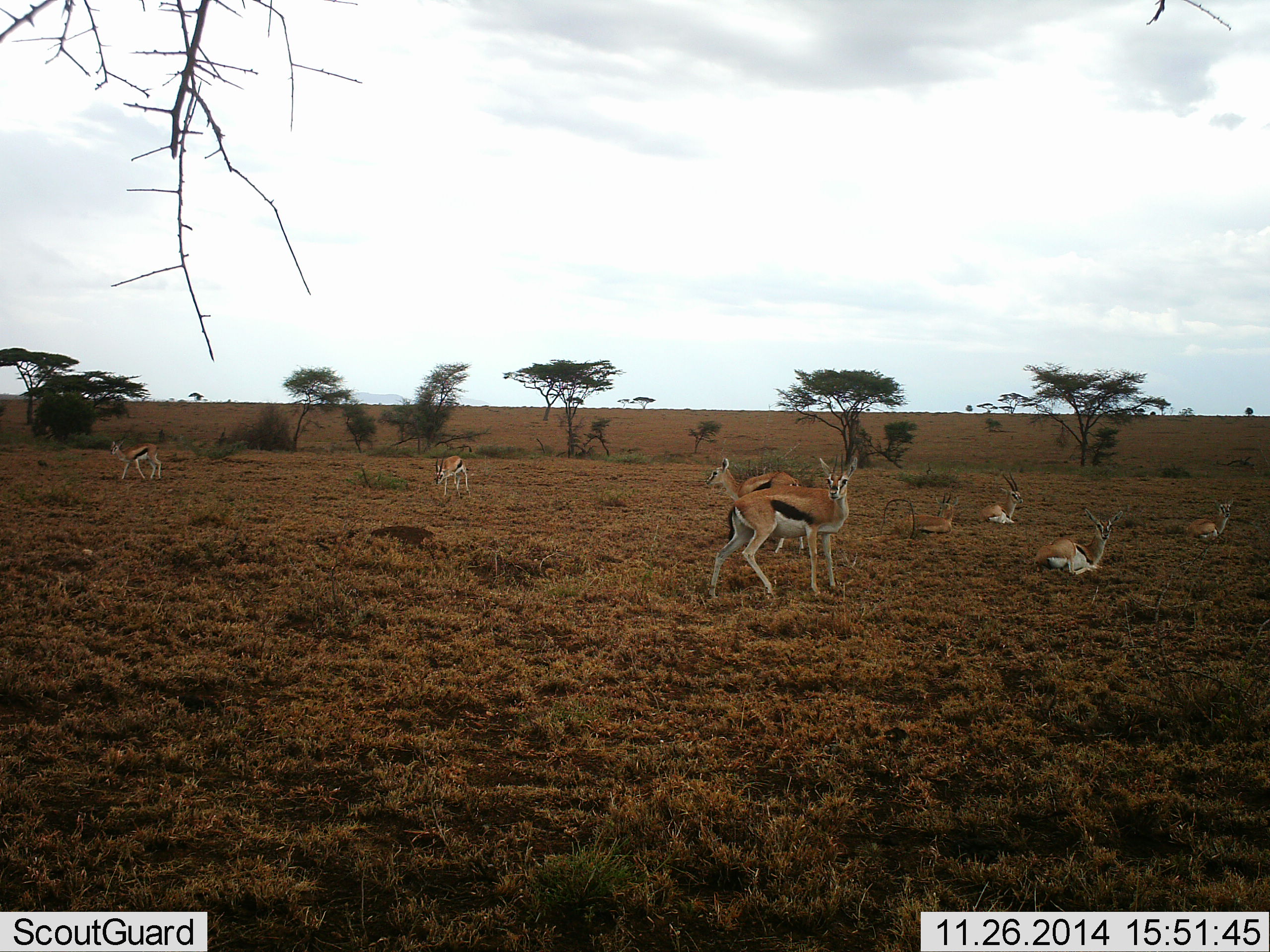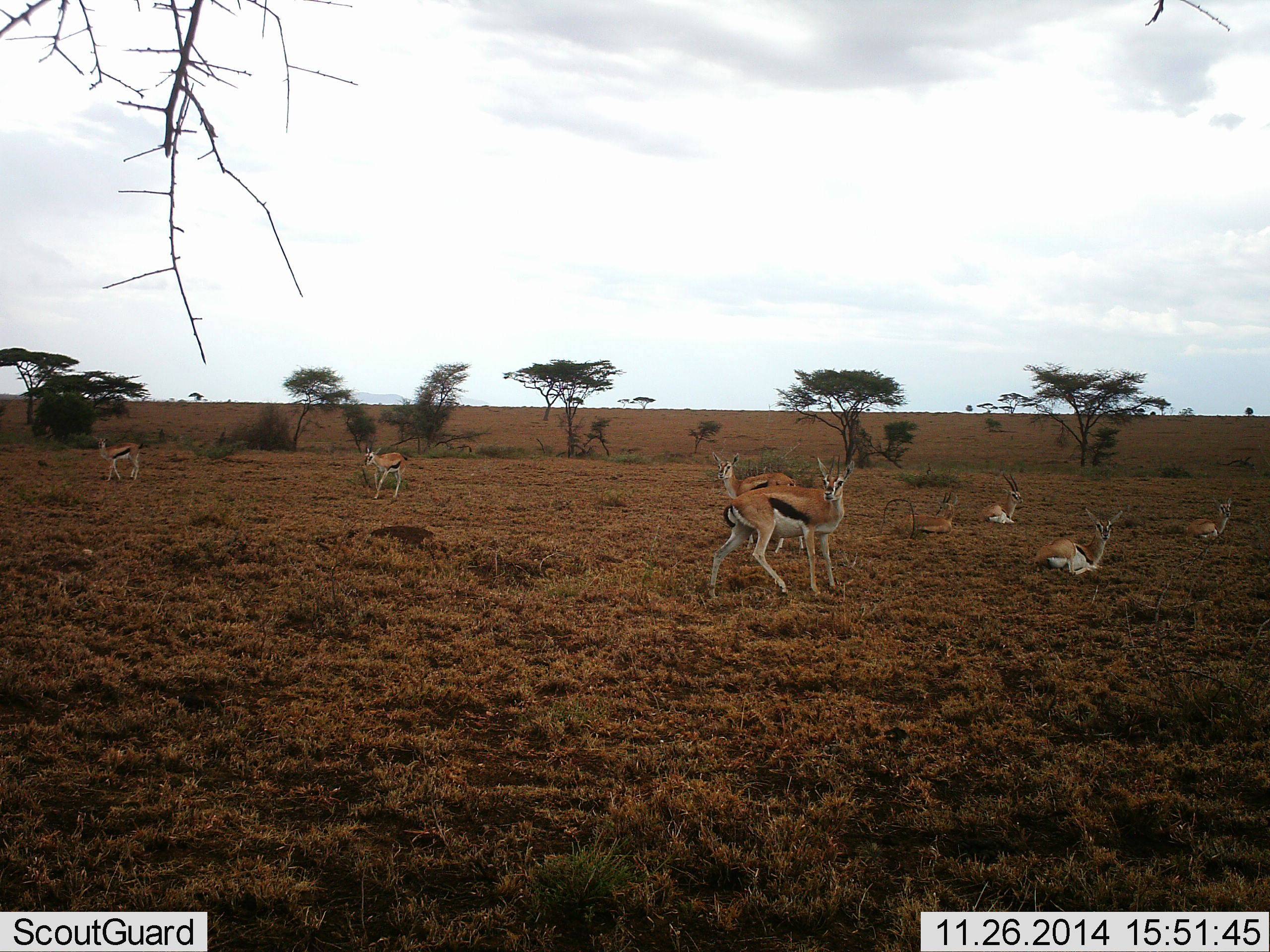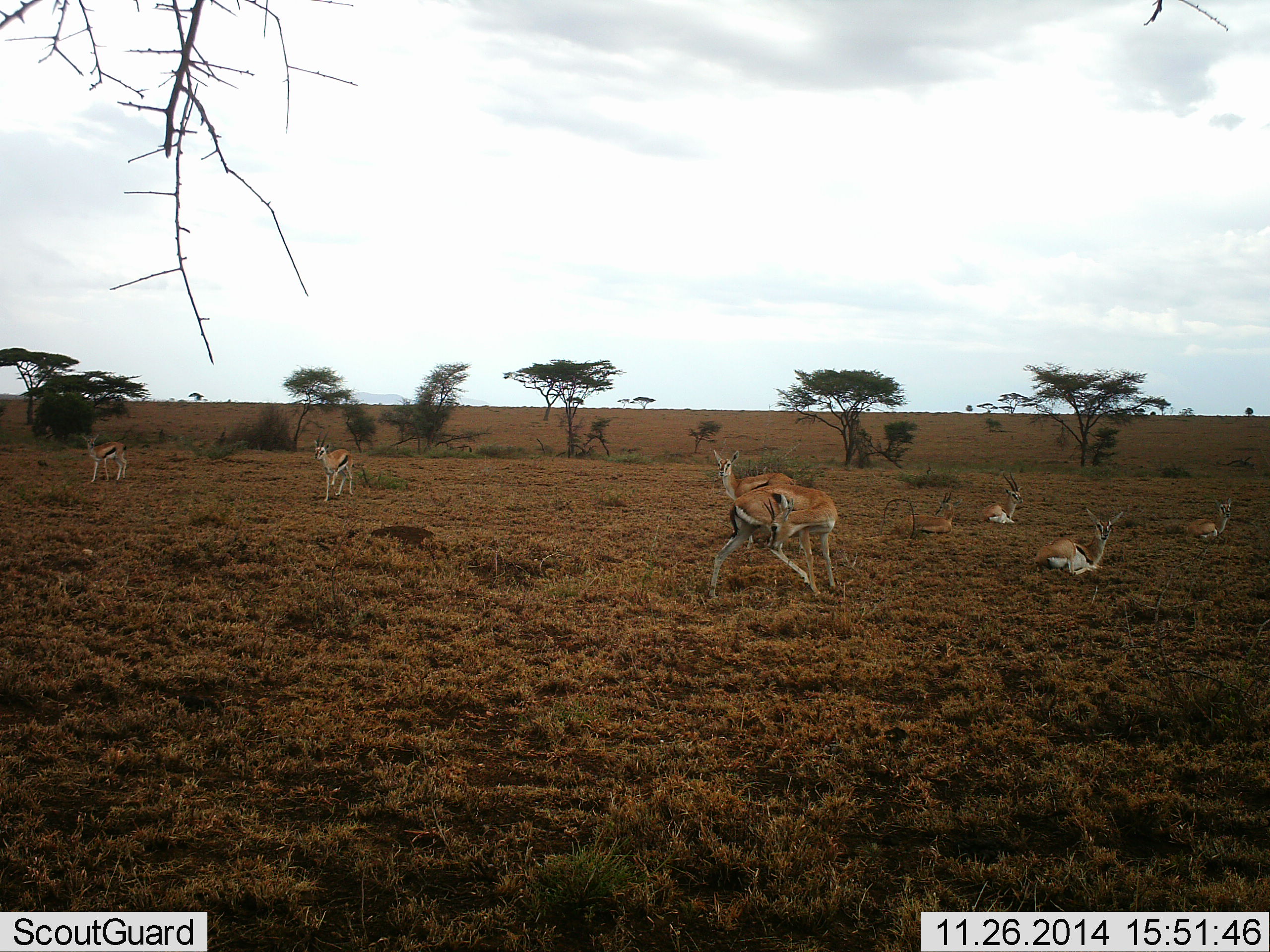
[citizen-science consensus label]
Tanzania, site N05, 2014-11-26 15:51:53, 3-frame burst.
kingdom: Animalia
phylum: Chordata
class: Mammalia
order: Artiodactyla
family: Bovidae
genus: Eudorcas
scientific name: Eudorcas thomsonii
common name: thomson's gazelle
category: gazellethomsons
Gazellethomsons (thomson's gazelle) (Eudorcas thomsonii), count 8. Behavior (volunteer vote fractions): standing 90%, resting 90%, moving 70%, interacting 0%. Young present (vote fraction): 10%. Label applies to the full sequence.